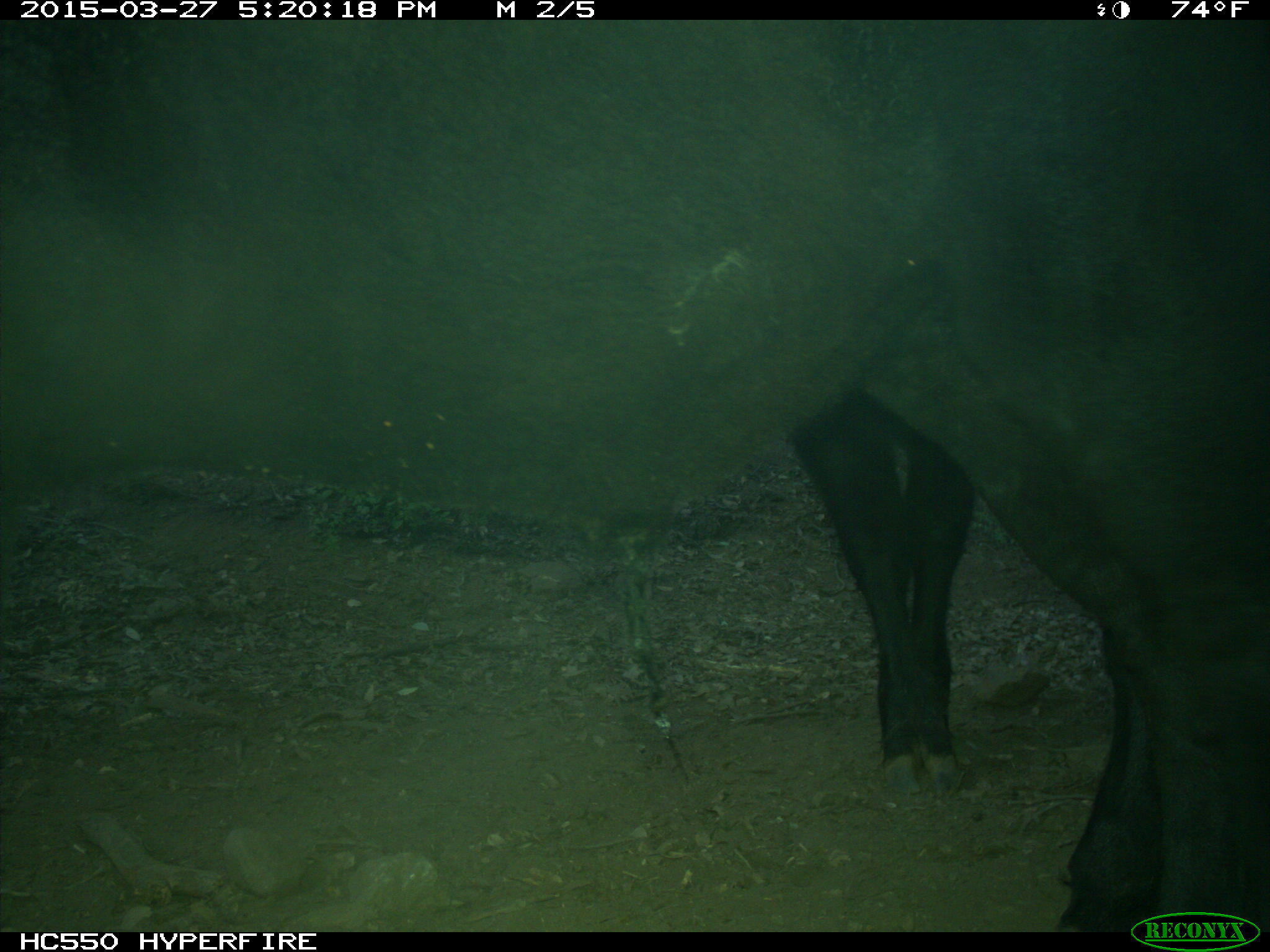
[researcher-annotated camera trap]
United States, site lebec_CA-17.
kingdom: Animalia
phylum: Chordata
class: Mammalia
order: Artiodactyla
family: Bovidae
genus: Bos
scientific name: Bos taurus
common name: domestic cow